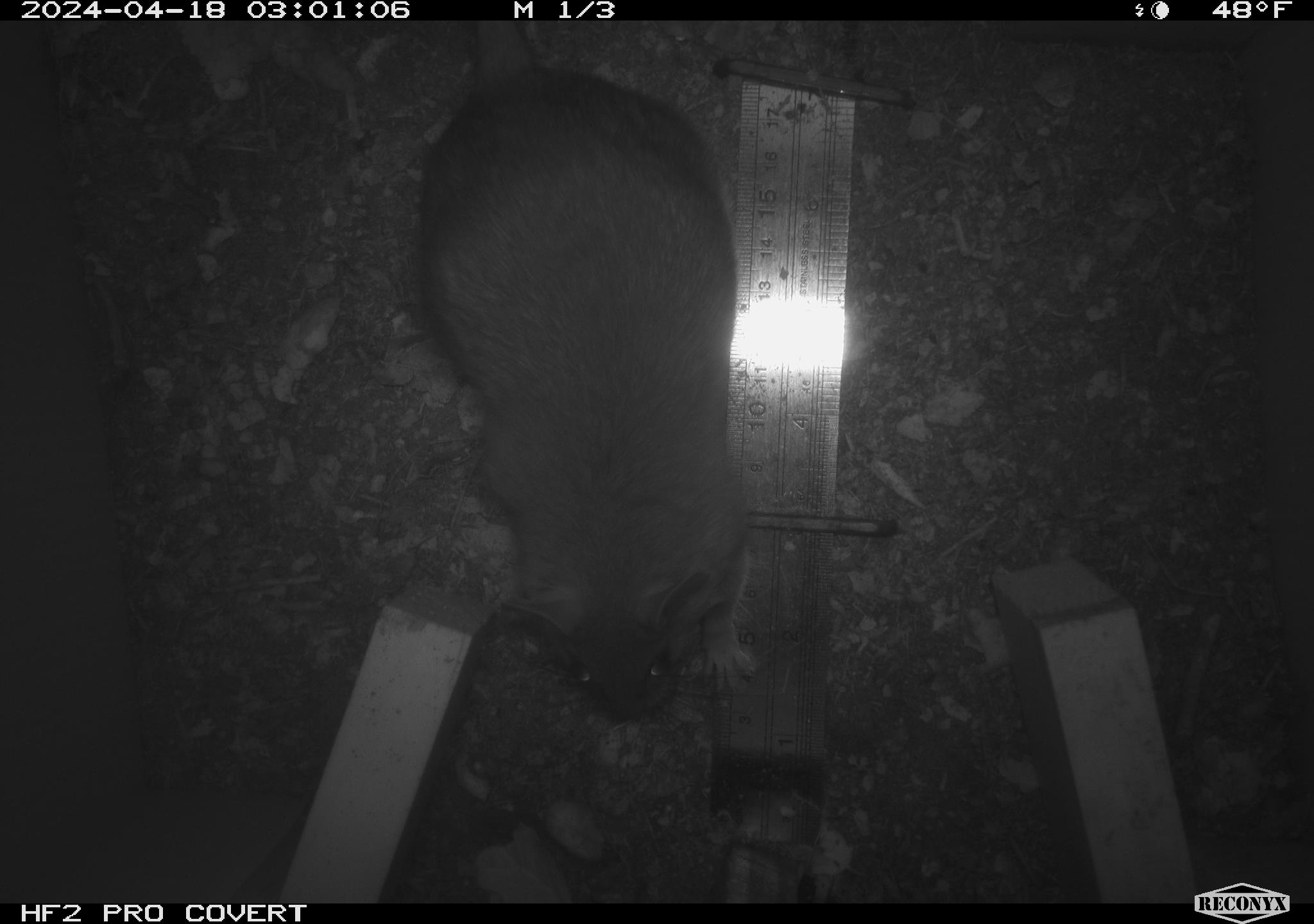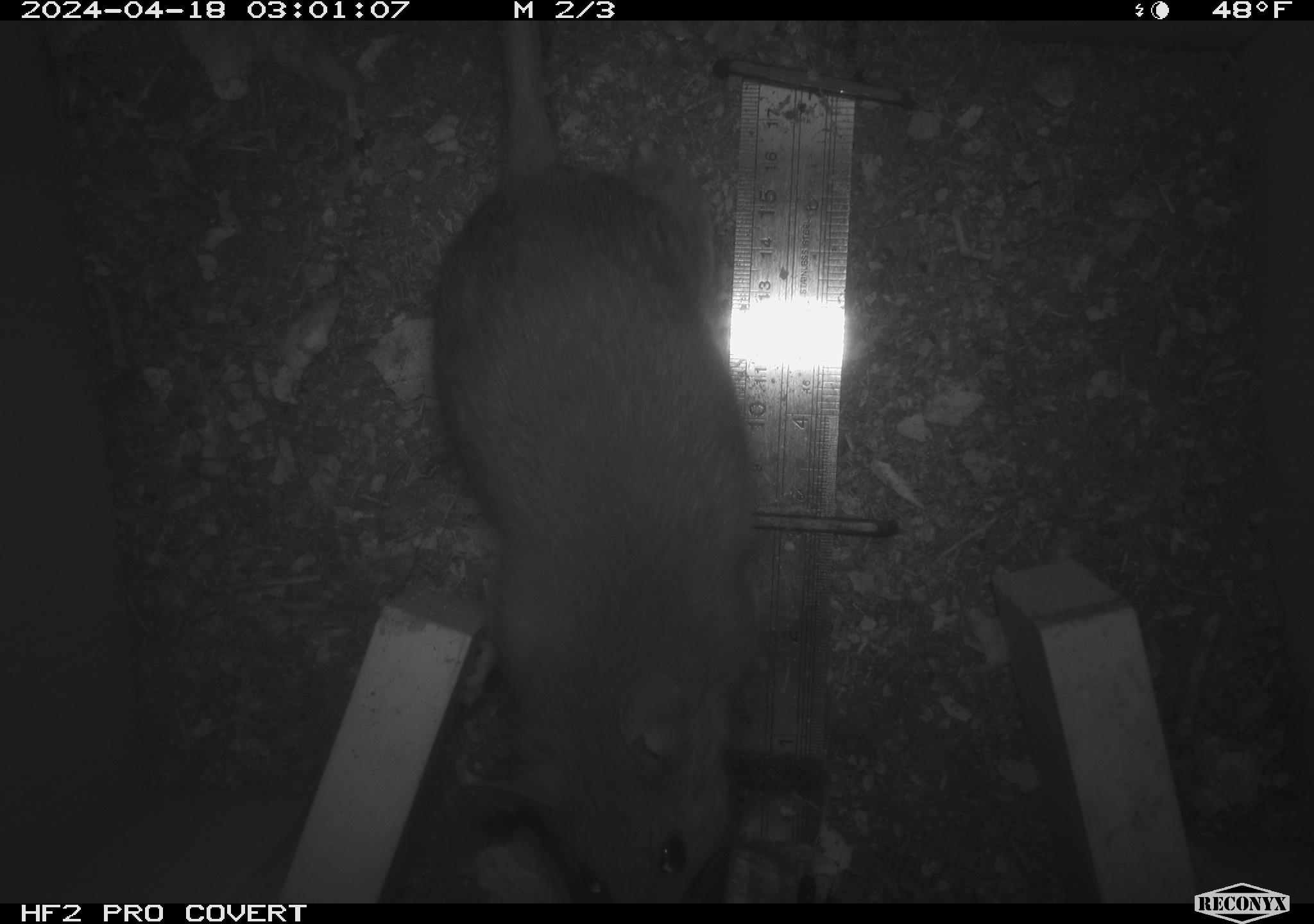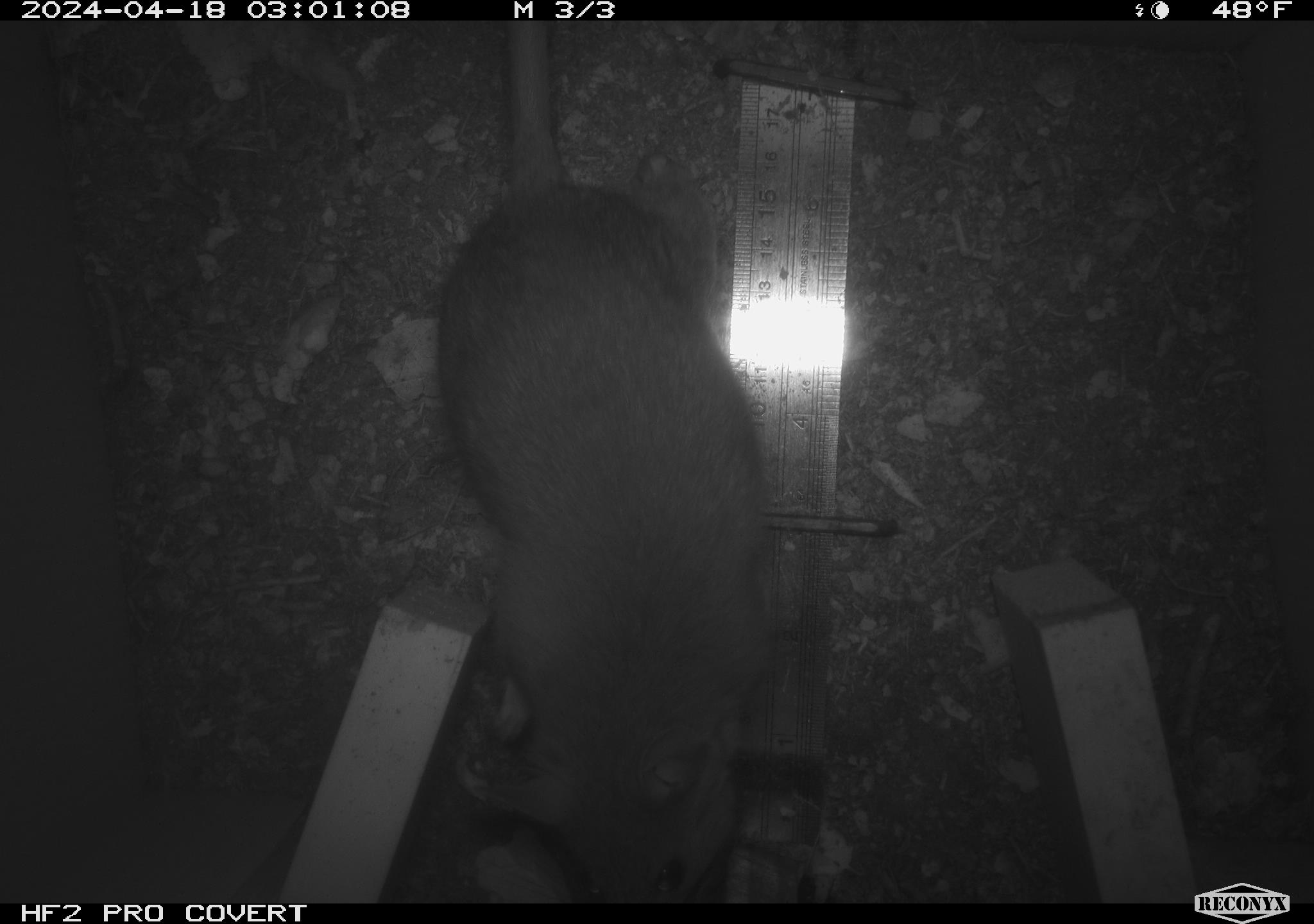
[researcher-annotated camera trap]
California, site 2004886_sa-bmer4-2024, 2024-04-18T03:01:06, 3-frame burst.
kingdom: Animalia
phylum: Chordata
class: Mammalia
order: Rodentia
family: Muridae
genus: Rattus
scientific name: Rattus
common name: rat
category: rattus species